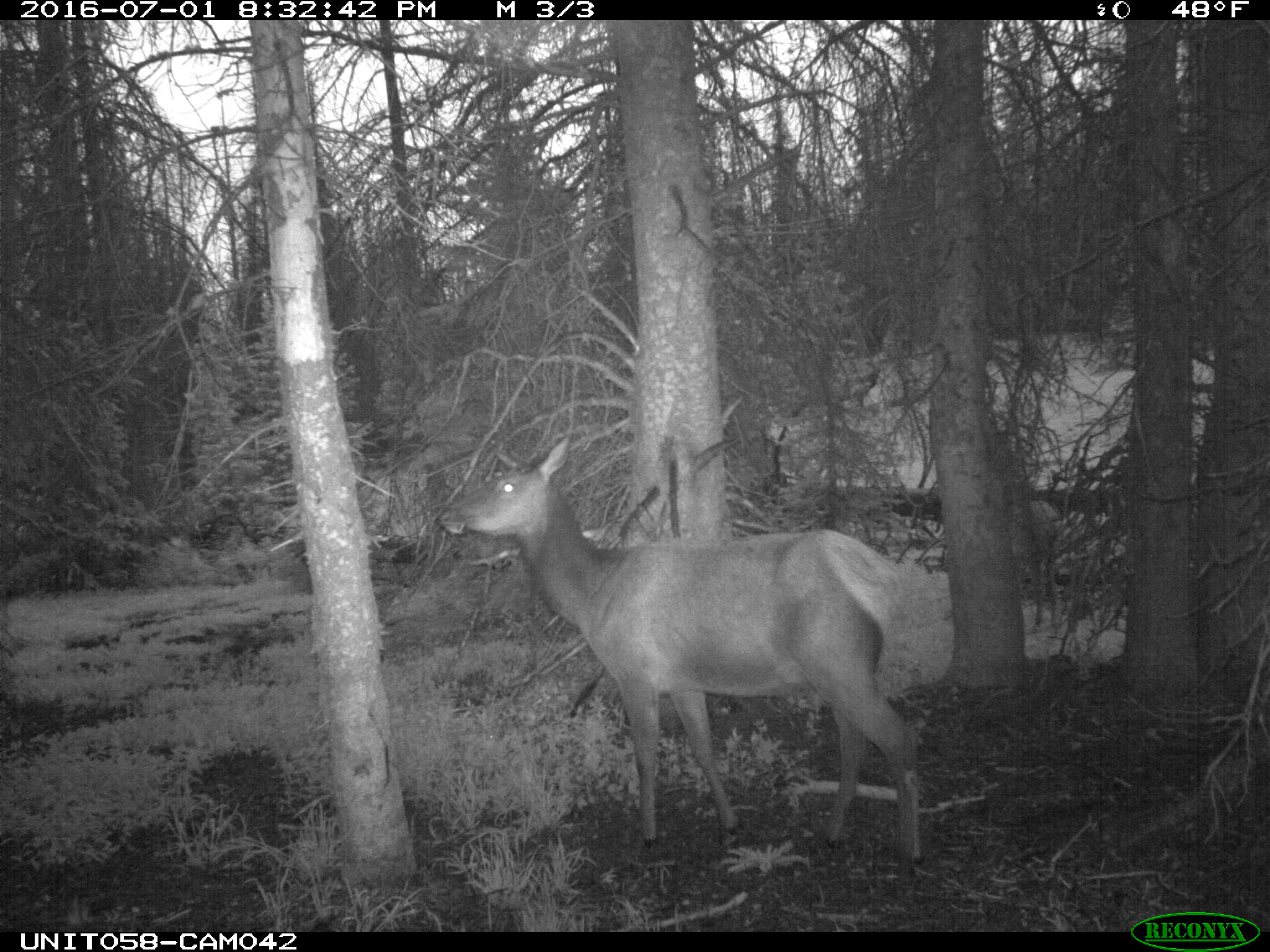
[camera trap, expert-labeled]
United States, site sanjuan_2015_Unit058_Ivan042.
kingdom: Animalia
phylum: Chordata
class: Mammalia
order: Artiodactyla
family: Cervidae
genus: Cervus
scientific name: Cervus elaphus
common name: red deer